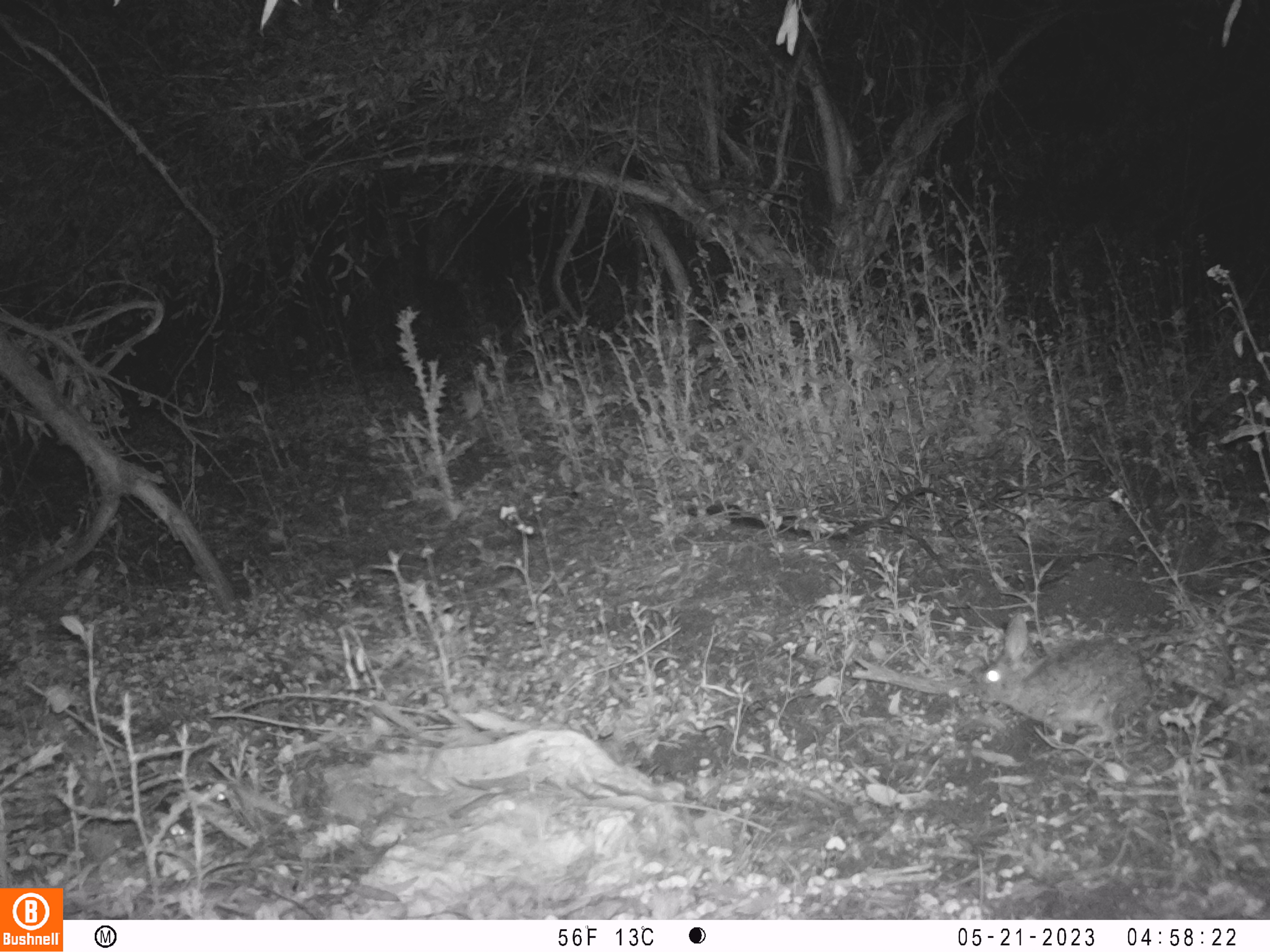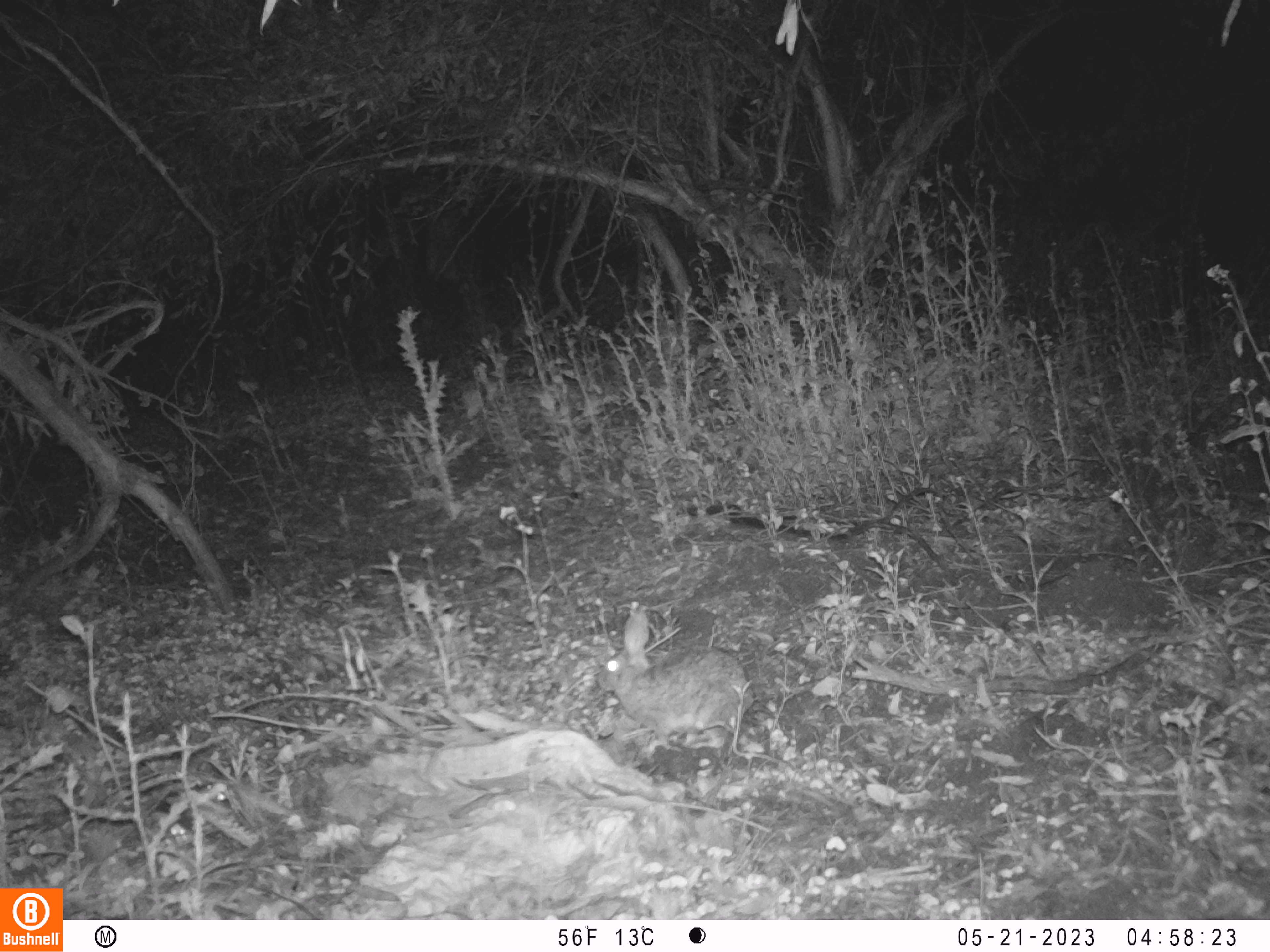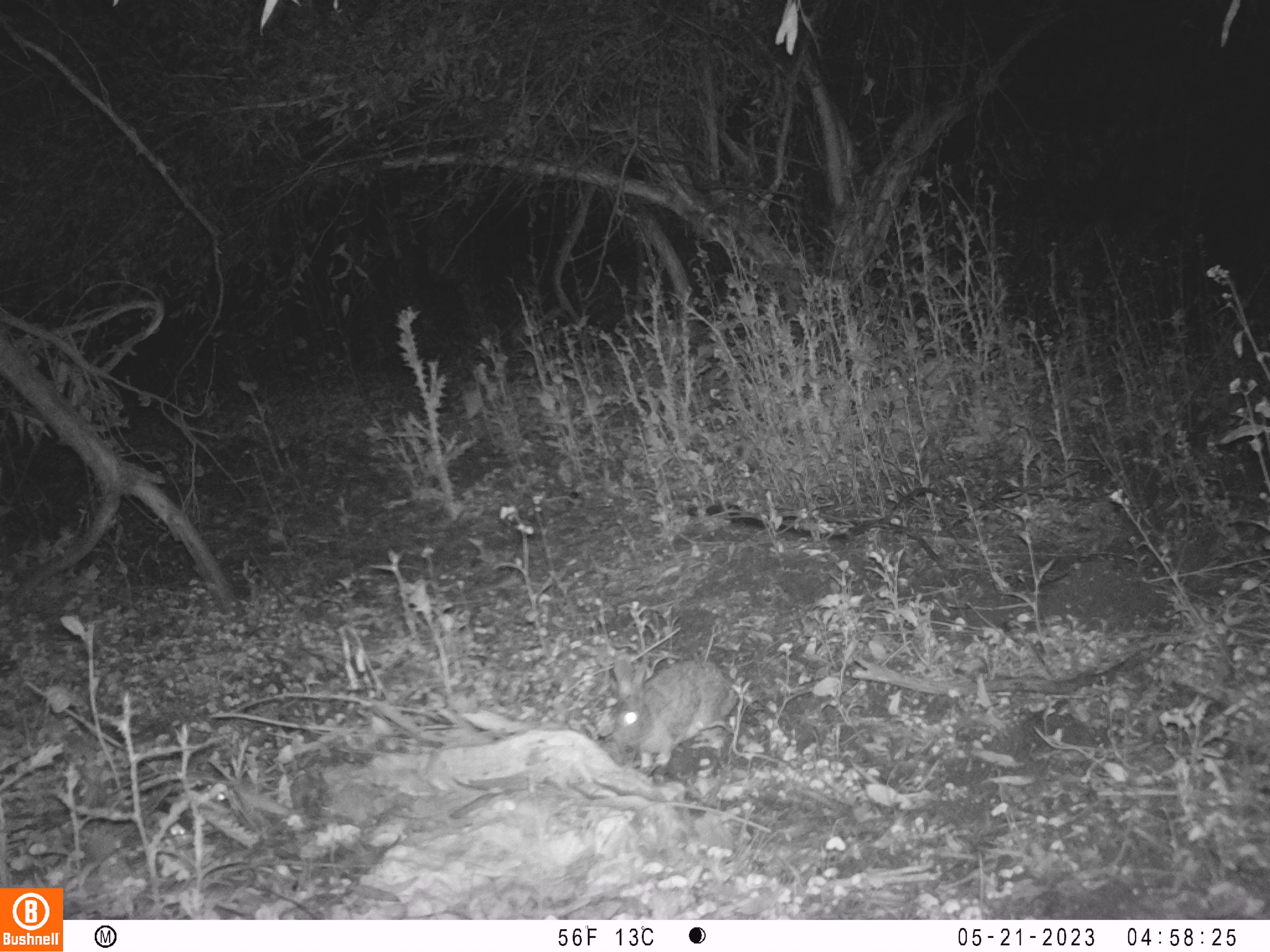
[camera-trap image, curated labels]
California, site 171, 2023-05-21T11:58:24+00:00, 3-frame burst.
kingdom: Animalia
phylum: Chordata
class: Mammalia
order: Lagomorpha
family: Leporidae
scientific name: Leporidae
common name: rabbit